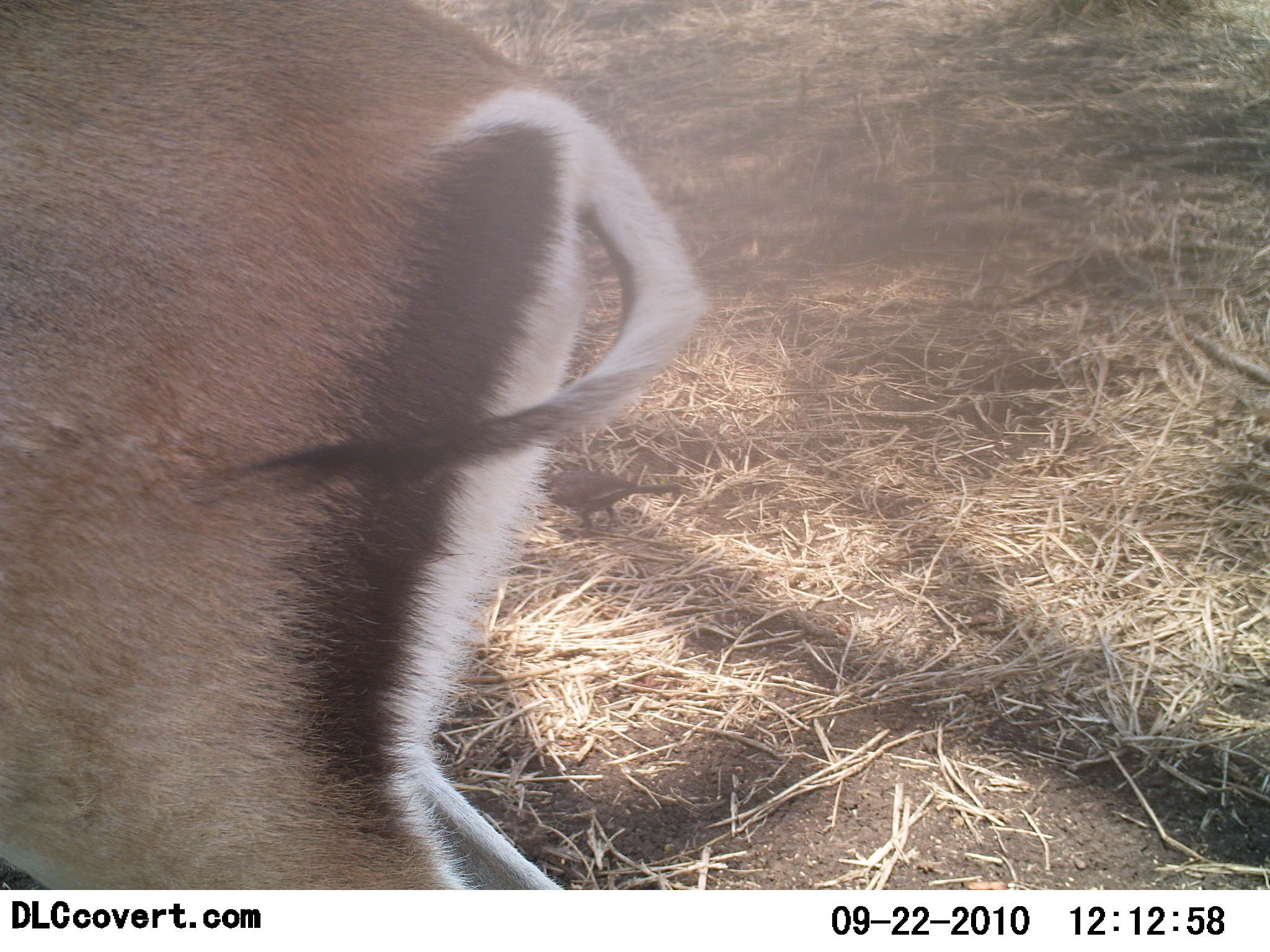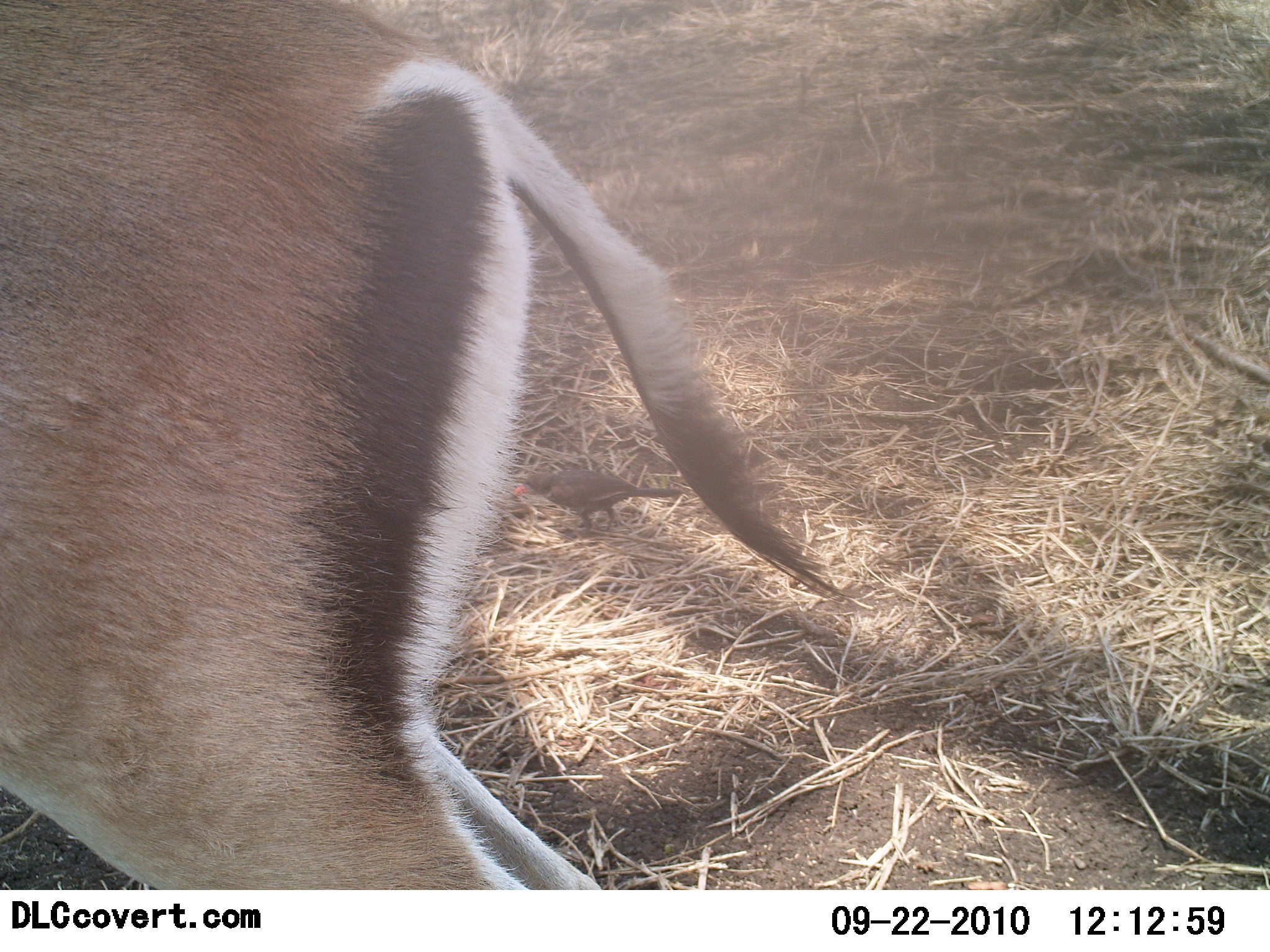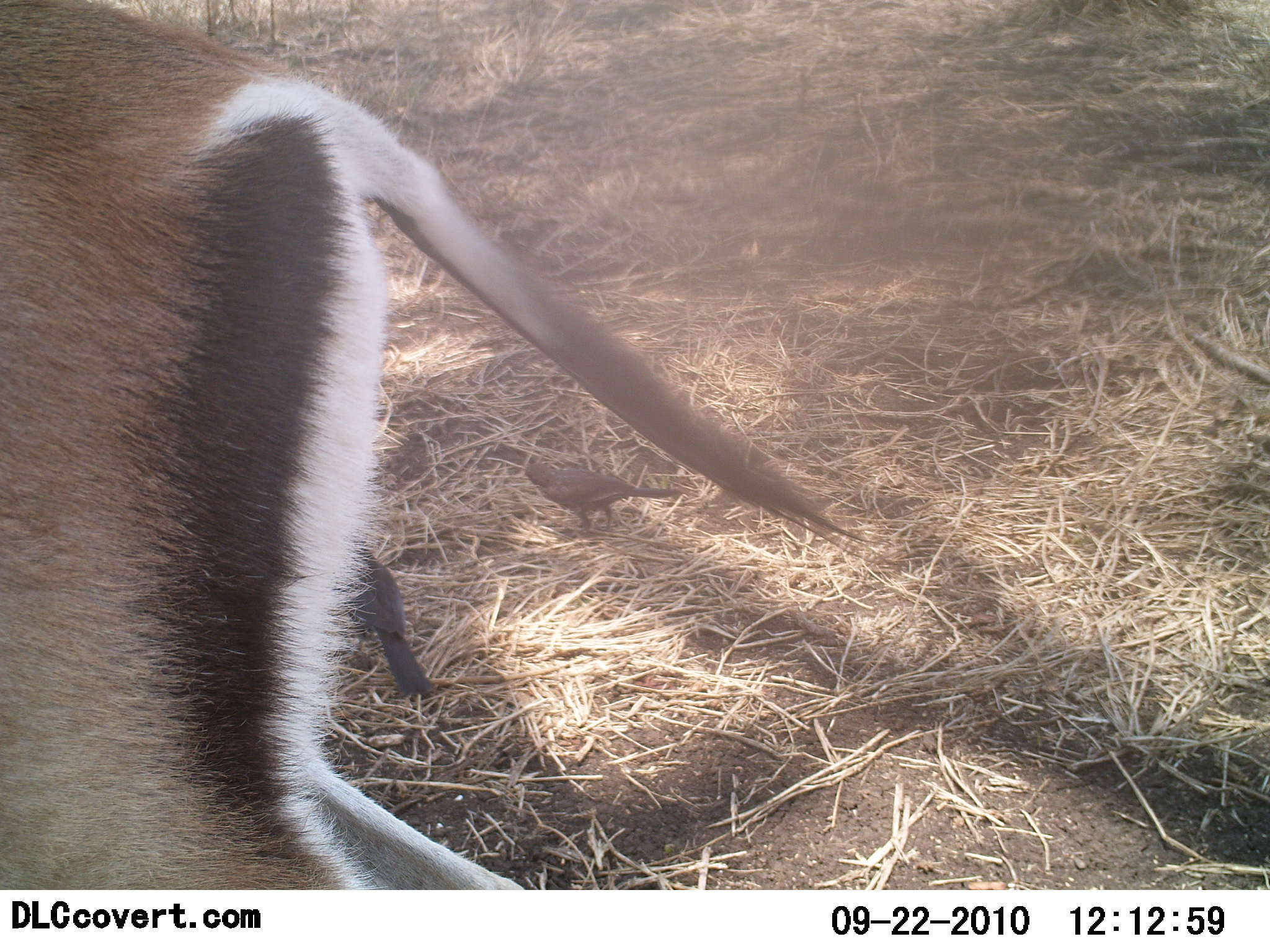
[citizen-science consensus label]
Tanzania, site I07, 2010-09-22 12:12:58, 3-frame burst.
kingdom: Animalia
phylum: Chordata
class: Mammalia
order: Artiodactyla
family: Bovidae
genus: Nanger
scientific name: Nanger granti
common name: grant's gazelle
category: gazellegrants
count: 1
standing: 64%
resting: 0%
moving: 36%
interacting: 0%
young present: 0%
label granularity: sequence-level